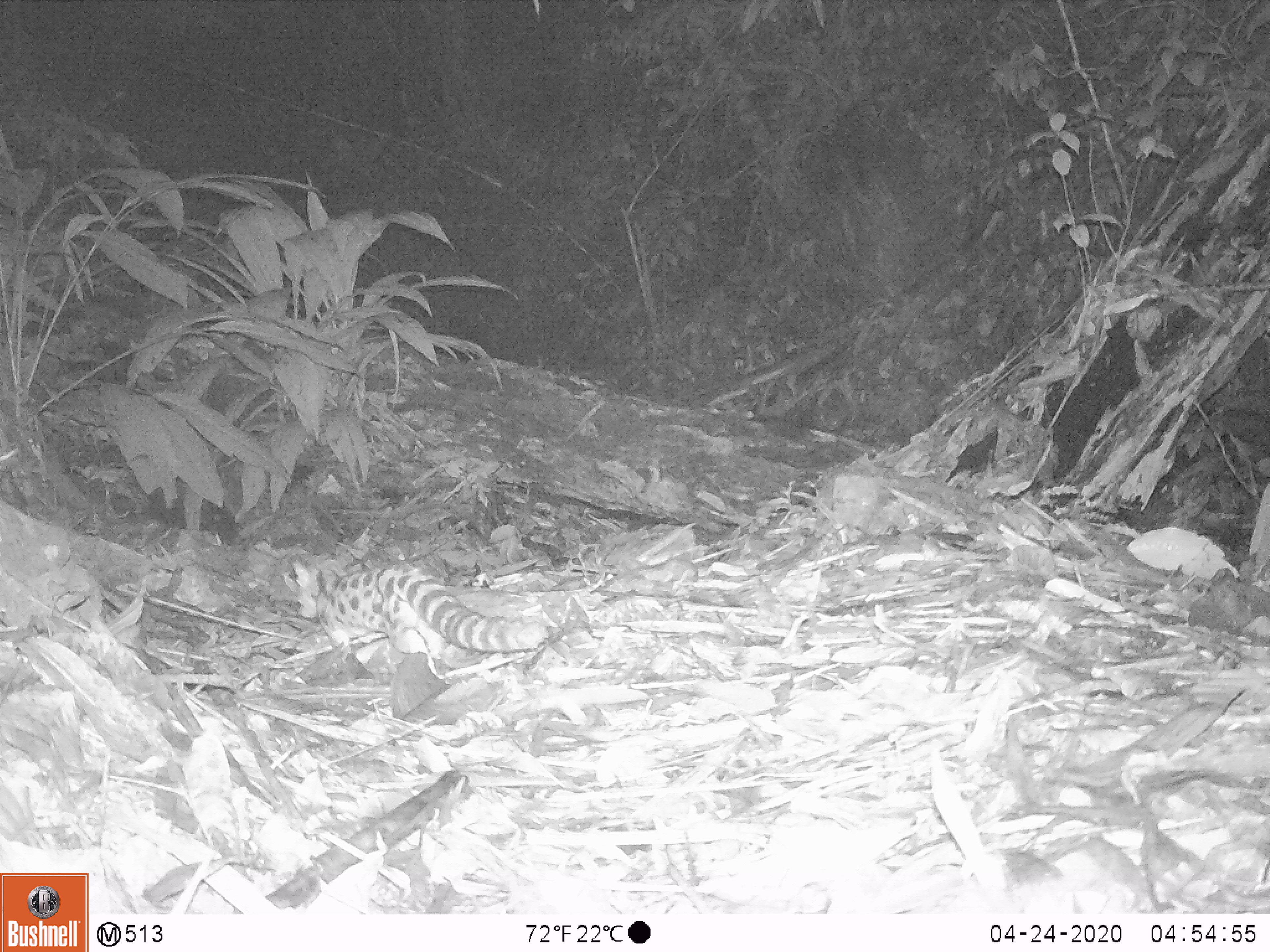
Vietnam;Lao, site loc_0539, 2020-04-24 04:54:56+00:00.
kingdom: Animalia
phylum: Chordata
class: Mammalia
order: Carnivora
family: Prionodontidae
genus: Prionodon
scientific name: Prionodon pardicolor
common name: spotted linsang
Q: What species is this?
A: Spotted linsang (Prionodon pardicolor).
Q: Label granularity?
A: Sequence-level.